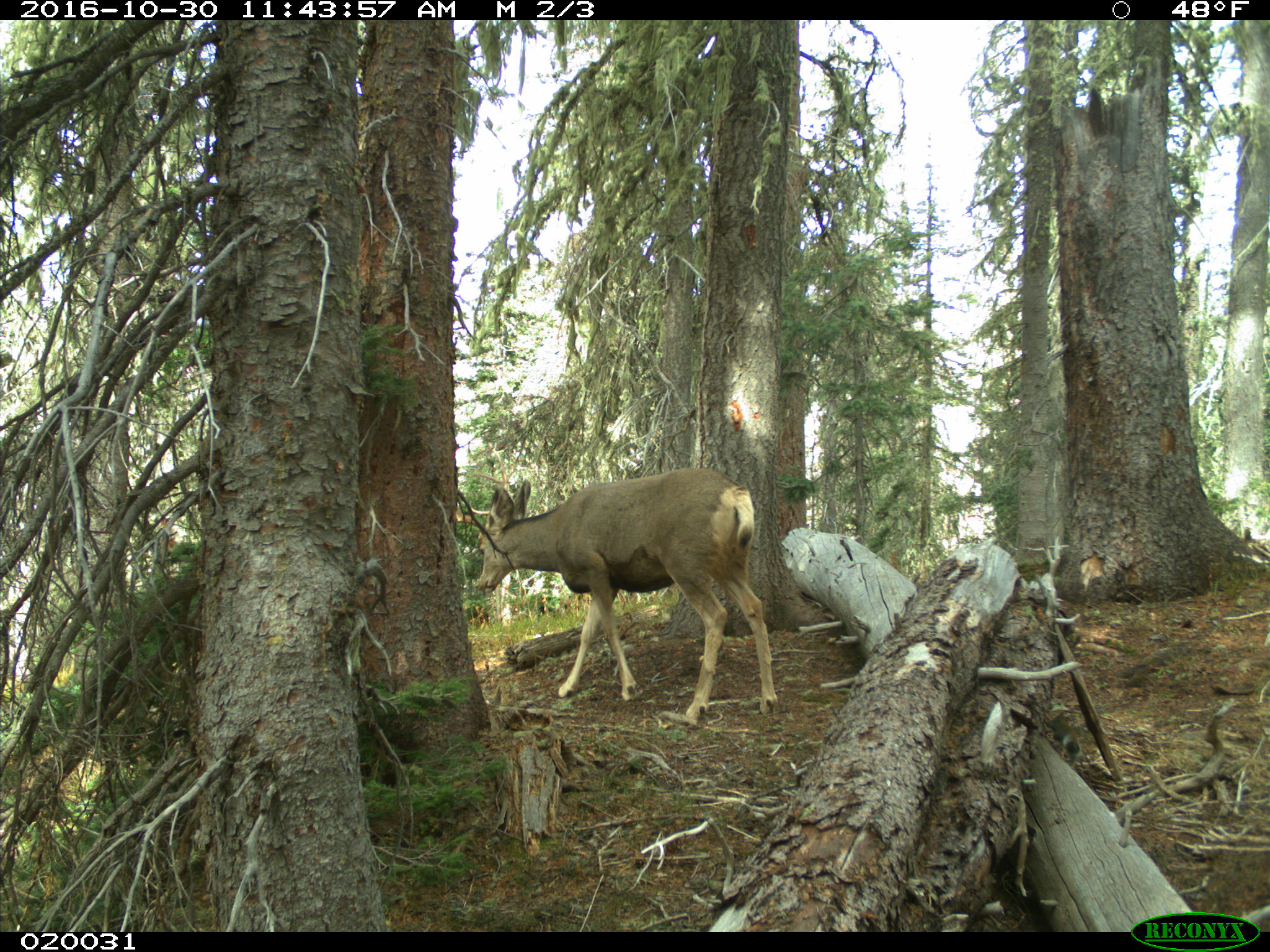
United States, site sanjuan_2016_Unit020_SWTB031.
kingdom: Animalia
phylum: Chordata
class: Mammalia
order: Artiodactyla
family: Cervidae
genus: Odocoileus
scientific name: Odocoileus hemionus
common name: mule deer